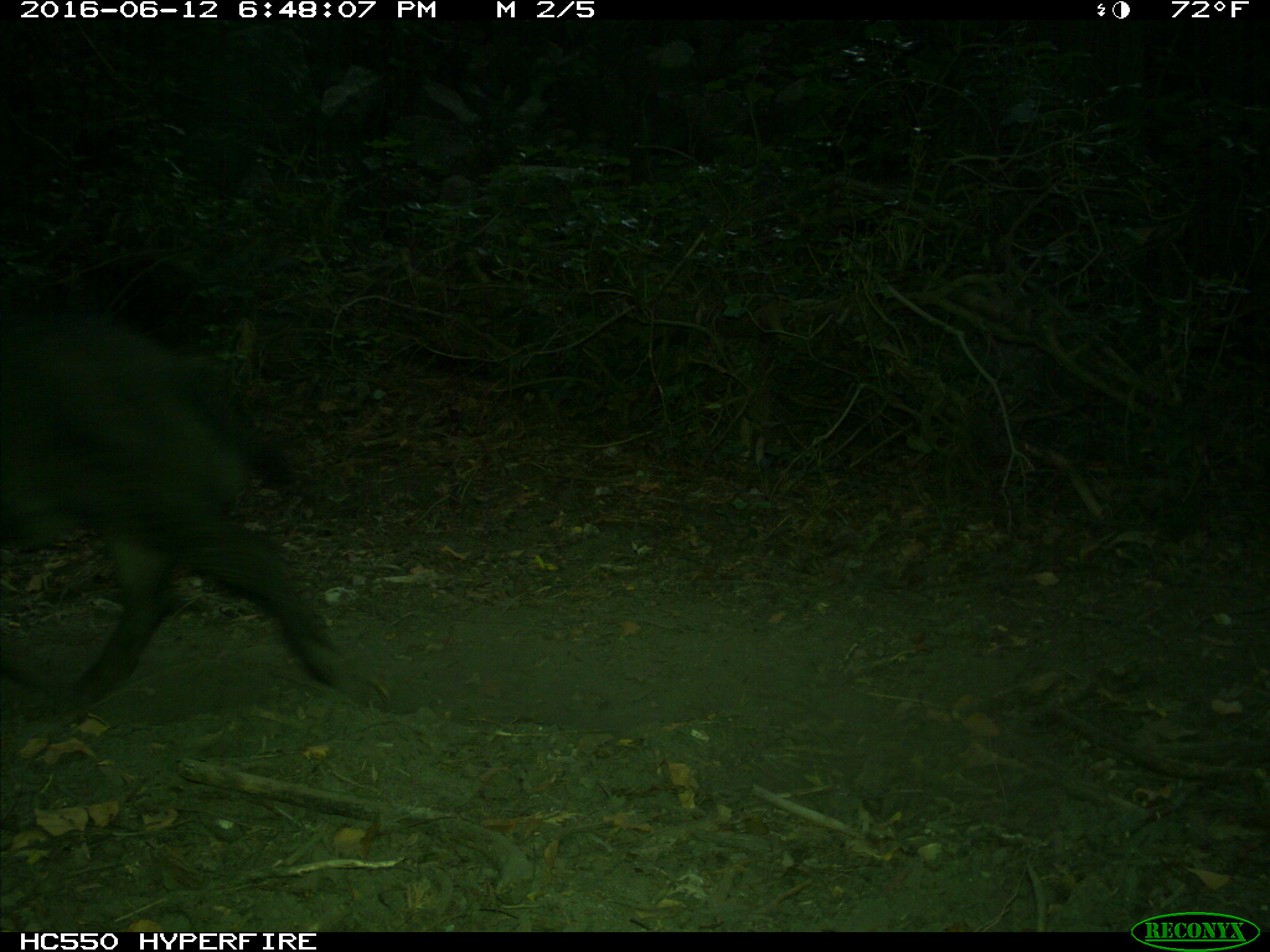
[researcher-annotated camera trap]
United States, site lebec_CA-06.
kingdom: Animalia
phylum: Chordata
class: Mammalia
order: Artiodactyla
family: Suidae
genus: Sus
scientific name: Sus scrofa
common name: wild boar